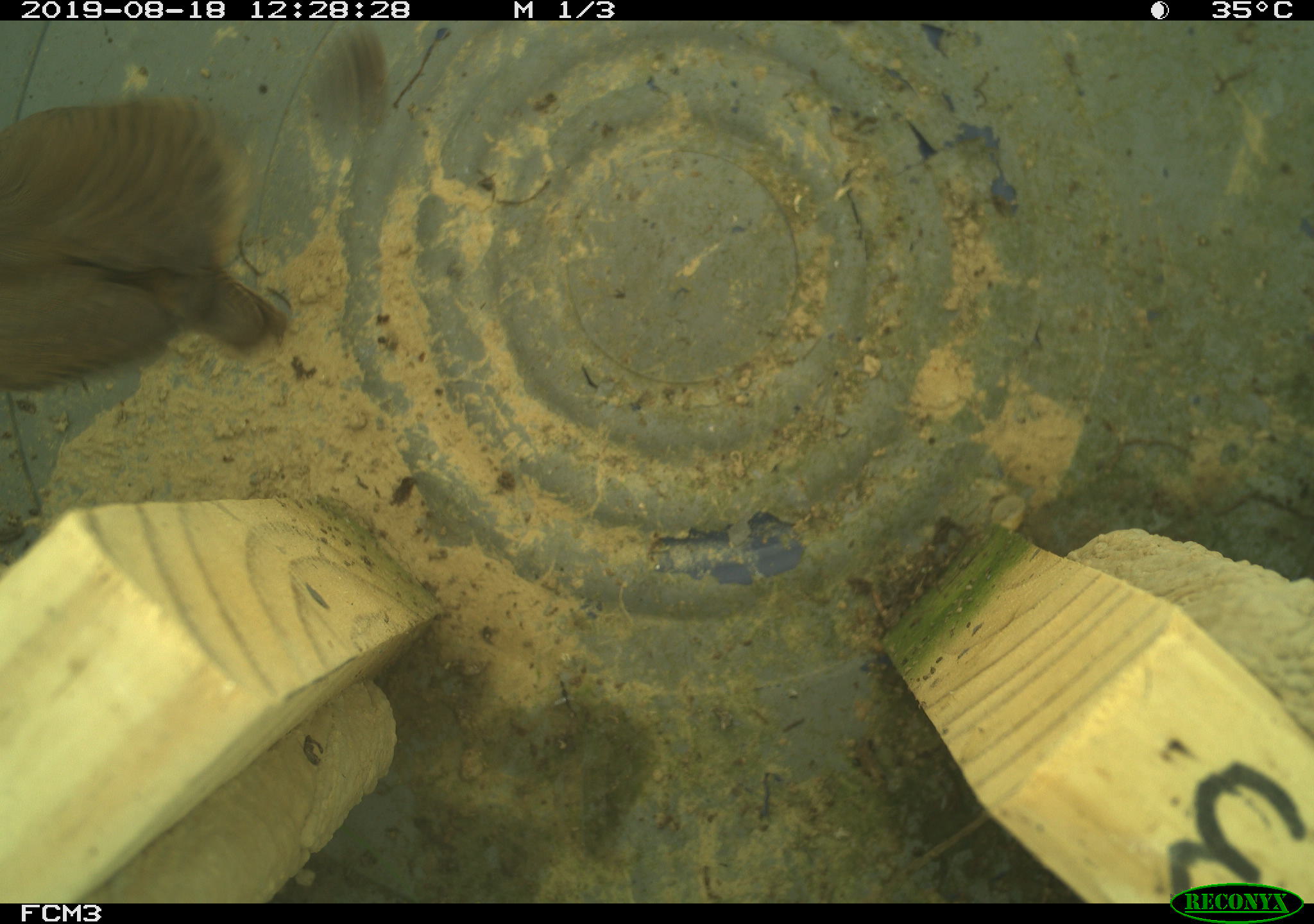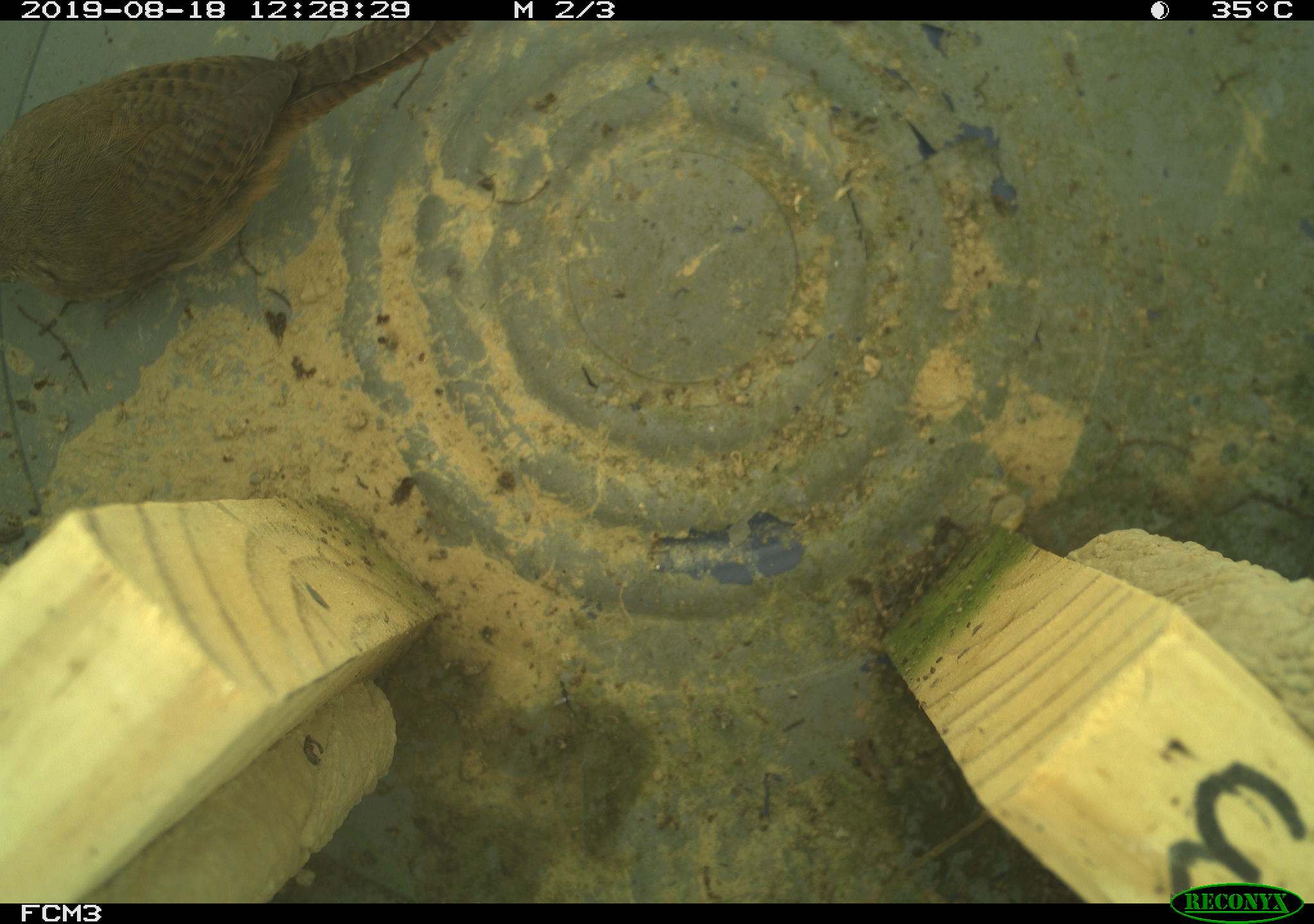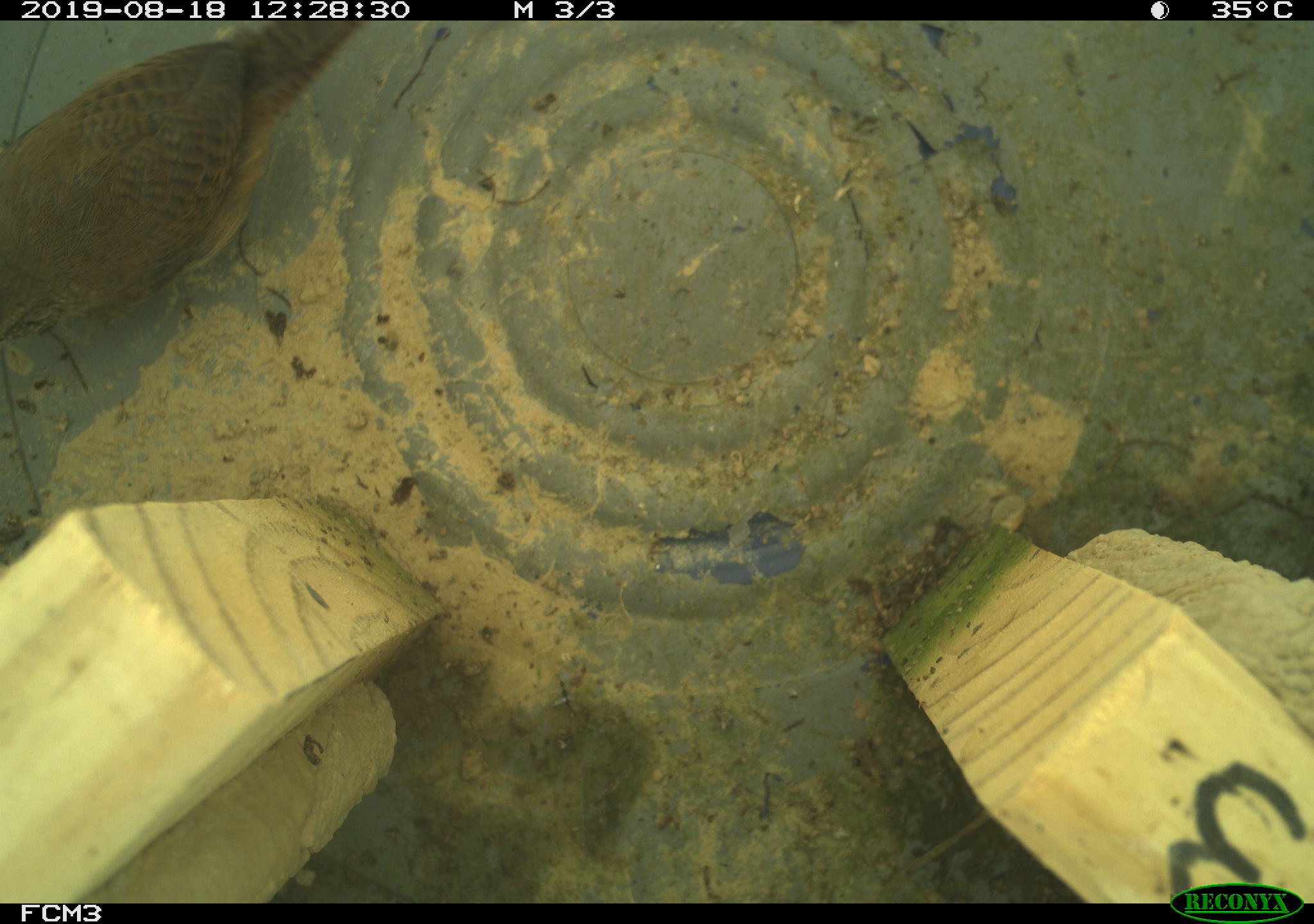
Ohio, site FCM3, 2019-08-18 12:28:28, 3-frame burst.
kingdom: Animalia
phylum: Chordata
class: Aves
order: Passeriformes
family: Troglodytidae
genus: Troglodytes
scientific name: Troglodytes aedon aedon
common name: northern house wren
Northern house wren (Troglodytes aedon aedon).